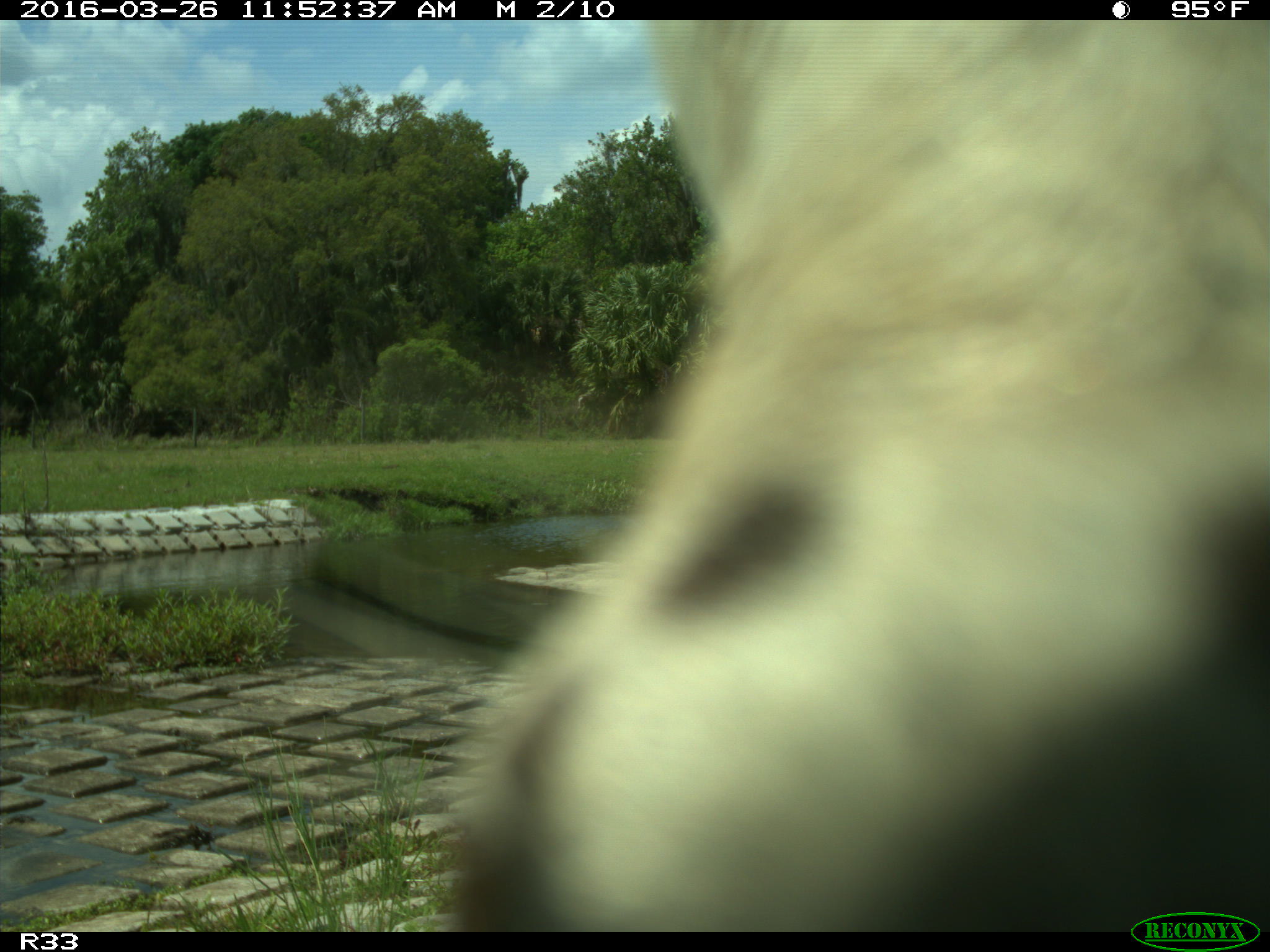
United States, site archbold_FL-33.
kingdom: Animalia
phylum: Chordata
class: Mammalia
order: Artiodactyla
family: Bovidae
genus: Bos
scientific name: Bos taurus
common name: domestic cow